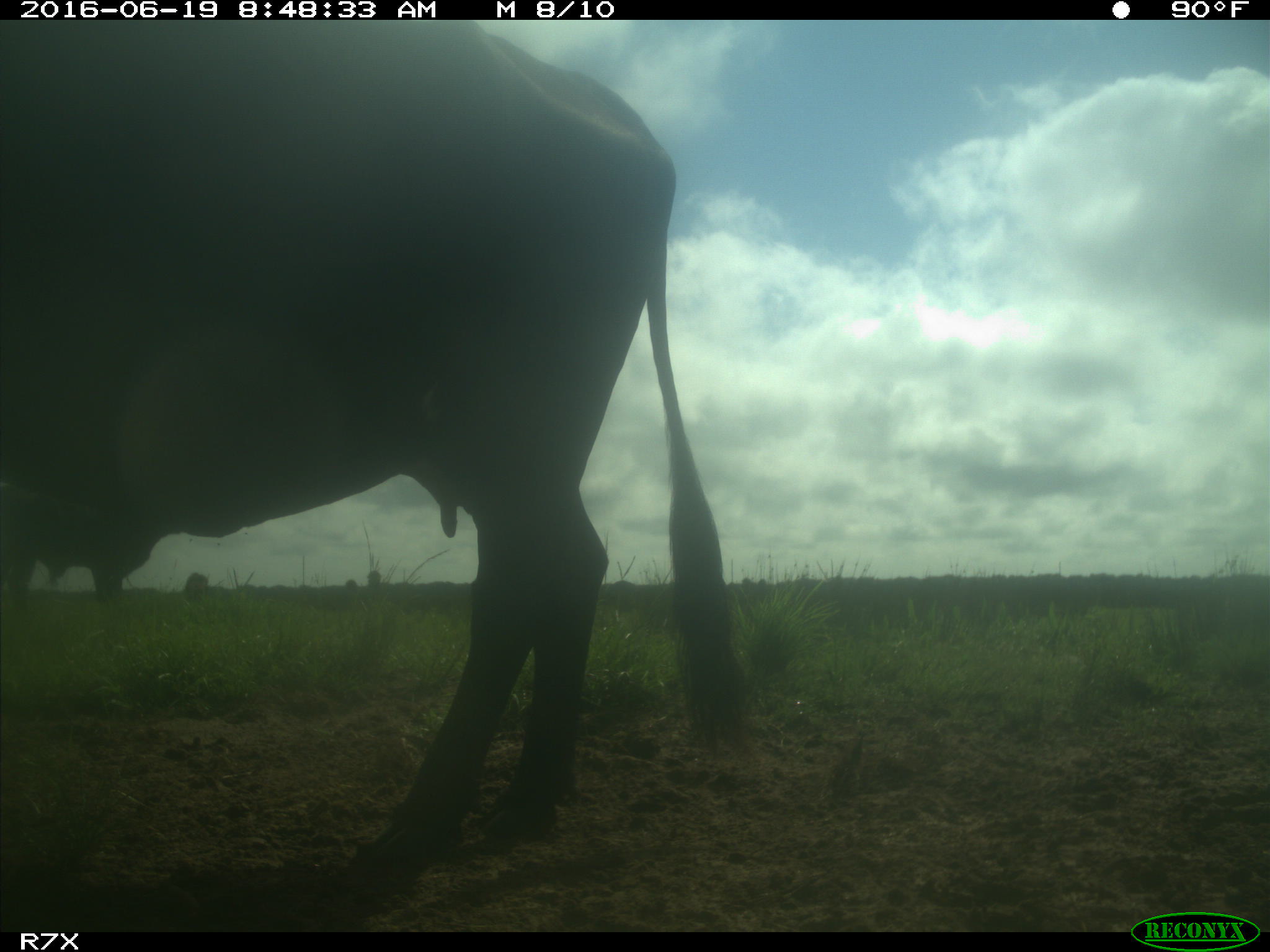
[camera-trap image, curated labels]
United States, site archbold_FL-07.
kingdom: Animalia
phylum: Chordata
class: Mammalia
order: Artiodactyla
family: Bovidae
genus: Bos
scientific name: Bos taurus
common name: domestic cow